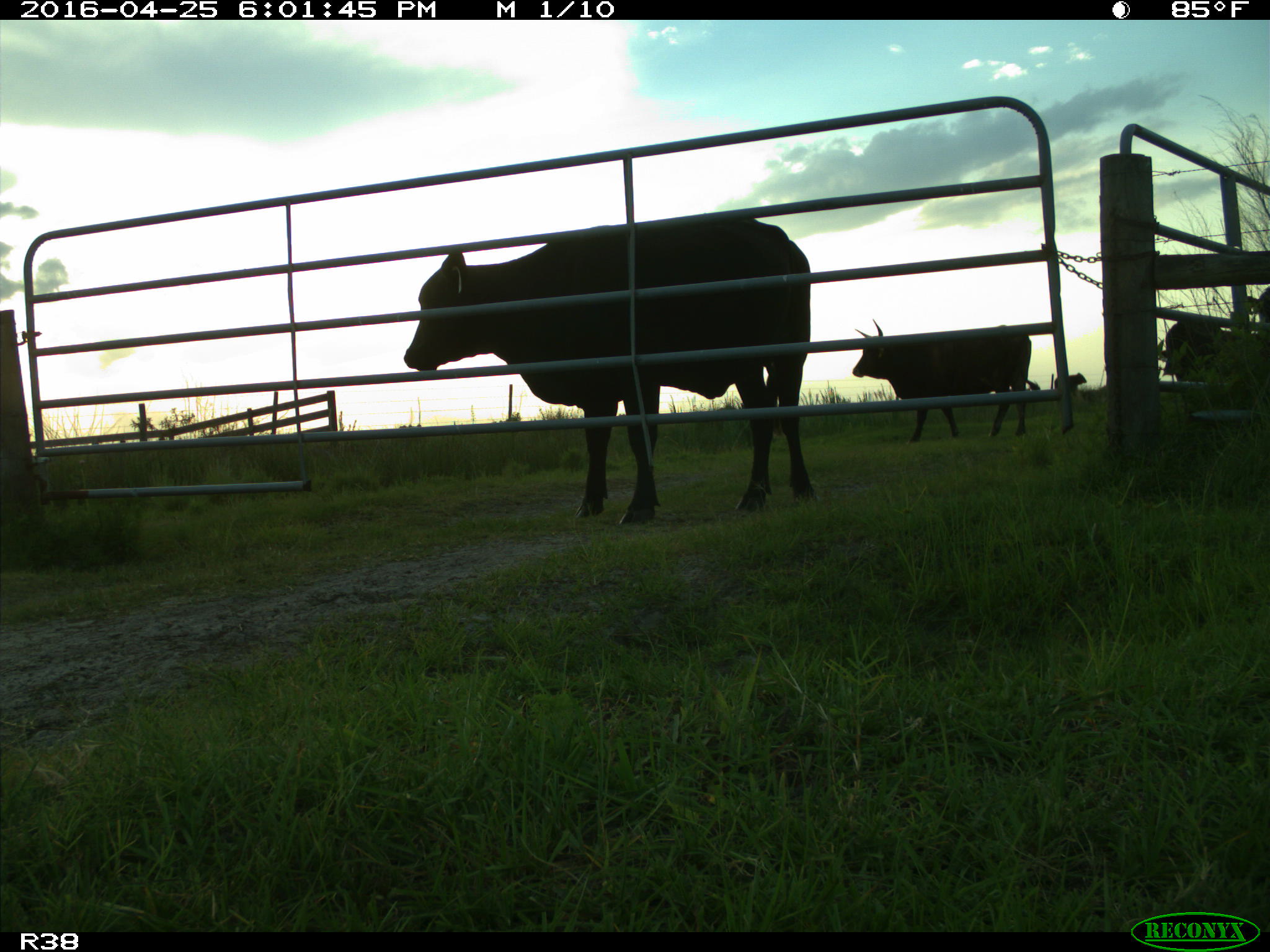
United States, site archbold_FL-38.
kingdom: Animalia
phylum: Chordata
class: Mammalia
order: Artiodactyla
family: Bovidae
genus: Bos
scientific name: Bos taurus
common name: domestic cow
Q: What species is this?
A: Bos taurus (domestic cow).